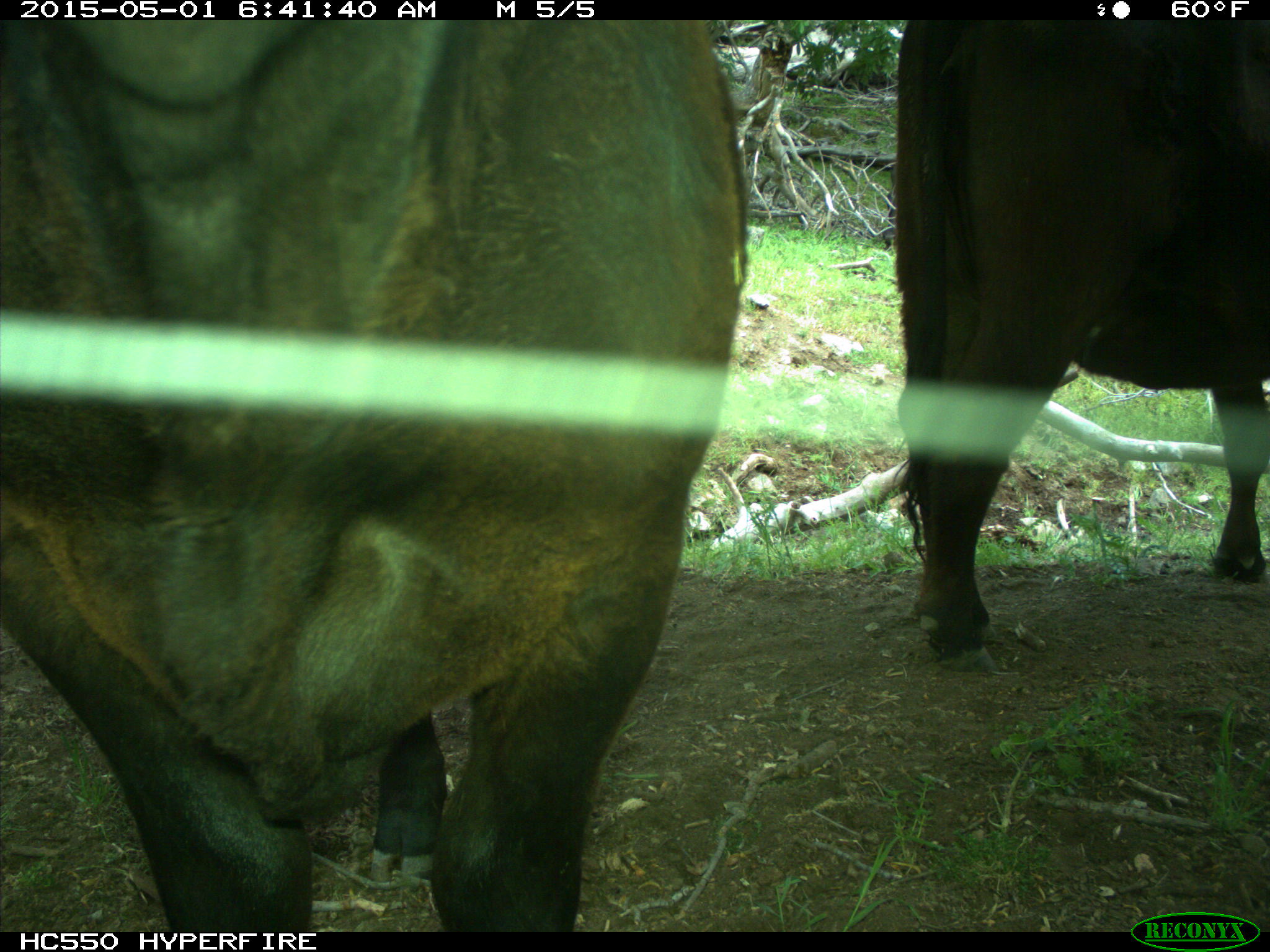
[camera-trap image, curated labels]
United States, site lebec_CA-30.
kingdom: Animalia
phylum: Chordata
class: Mammalia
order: Artiodactyla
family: Bovidae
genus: Bos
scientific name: Bos taurus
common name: domestic cow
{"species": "Bos taurus (domestic cow)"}